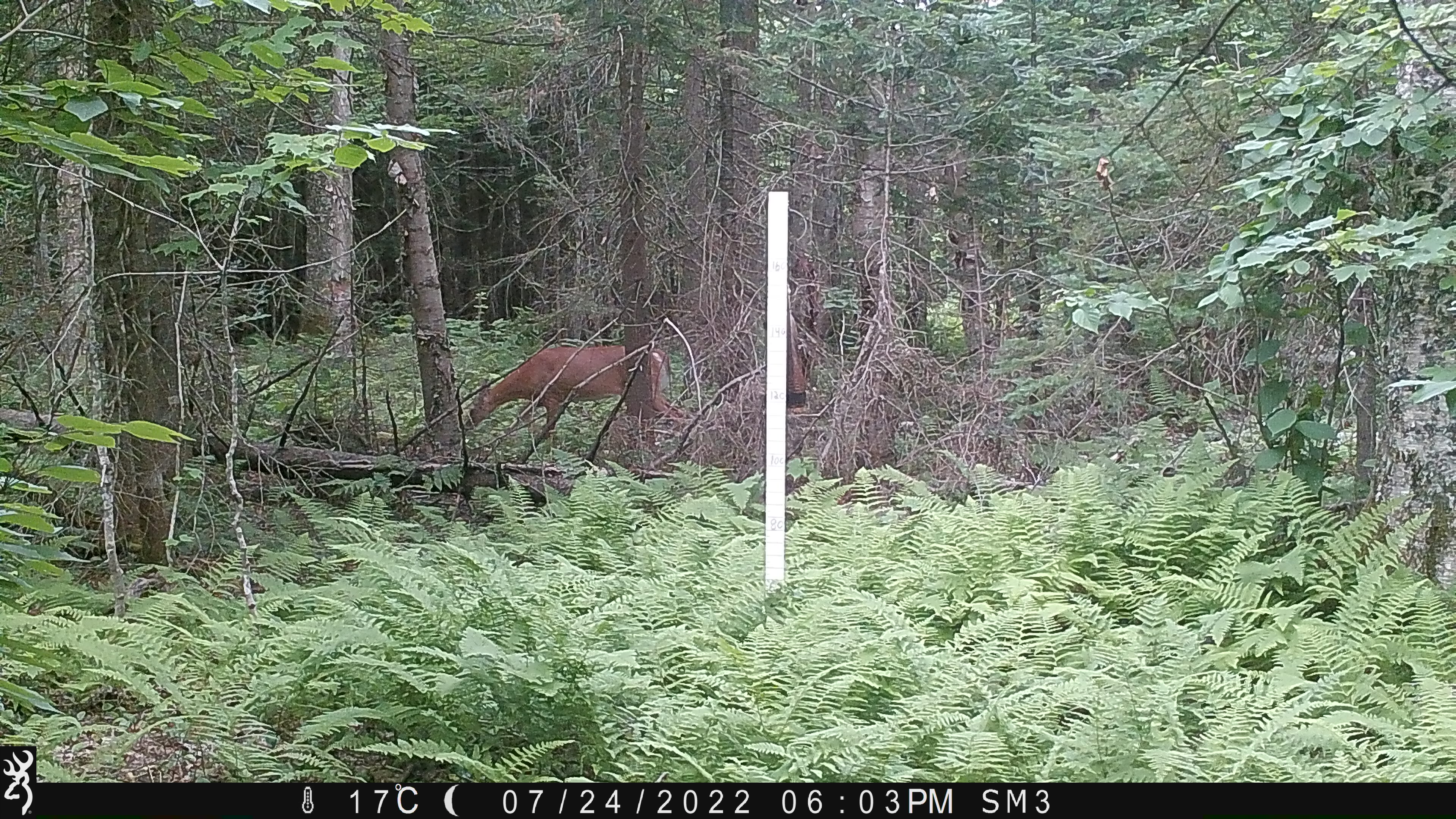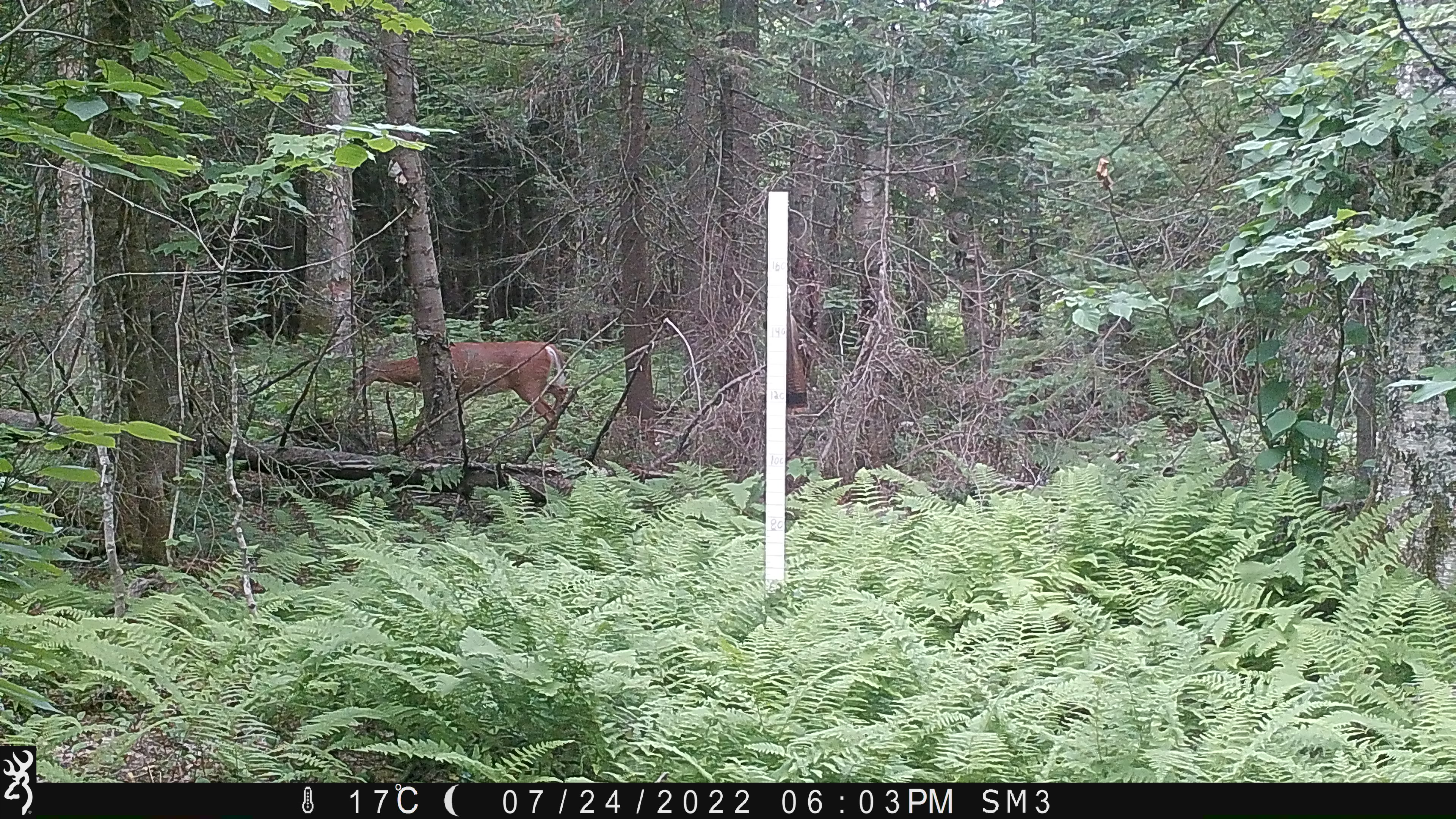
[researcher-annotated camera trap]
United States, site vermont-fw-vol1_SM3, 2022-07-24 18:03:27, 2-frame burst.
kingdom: Animalia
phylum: Chordata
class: Mammalia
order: Artiodactyla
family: Cervidae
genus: Odocoileus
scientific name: Odocoileus virginianus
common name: white-tailed deer